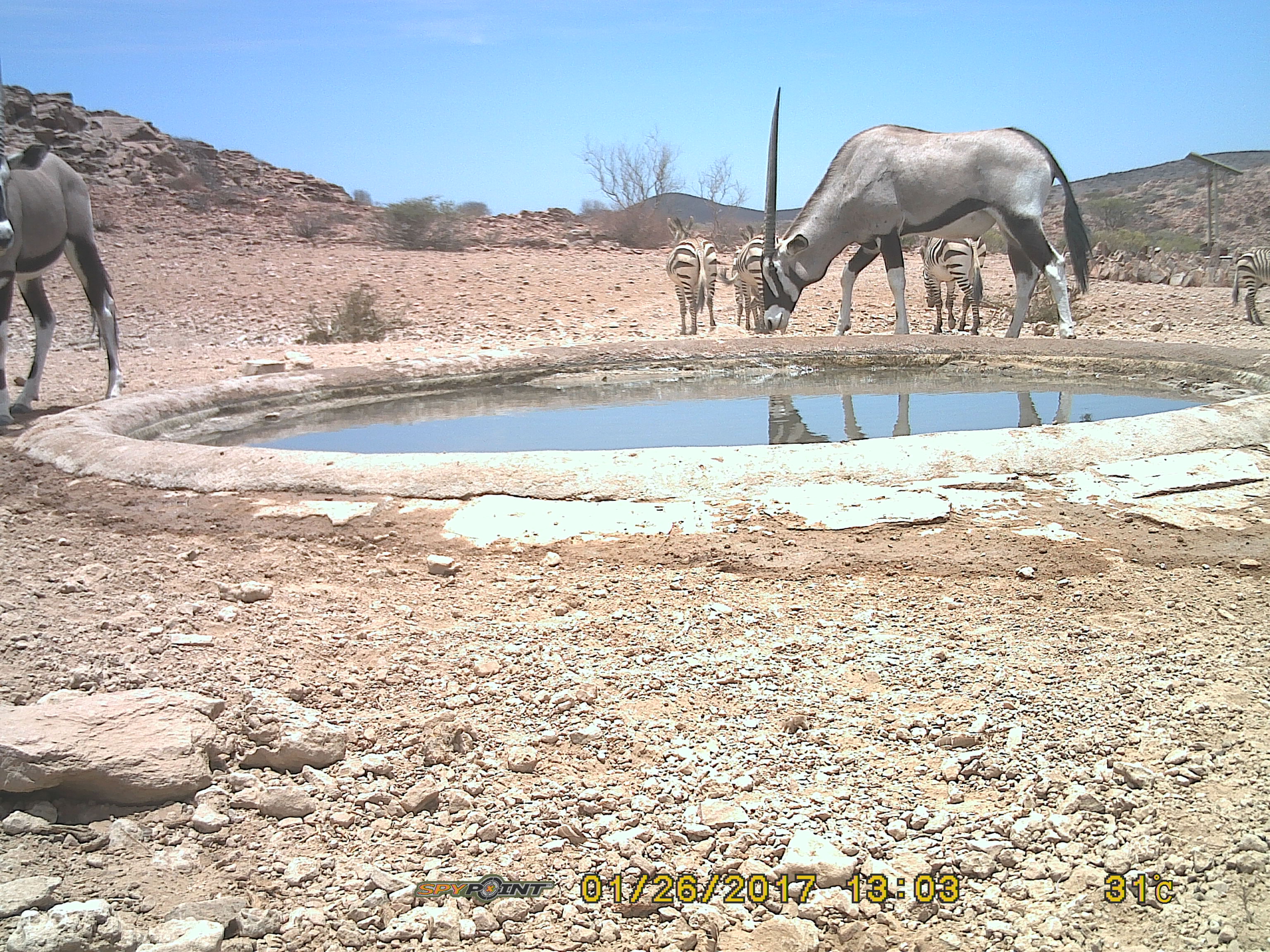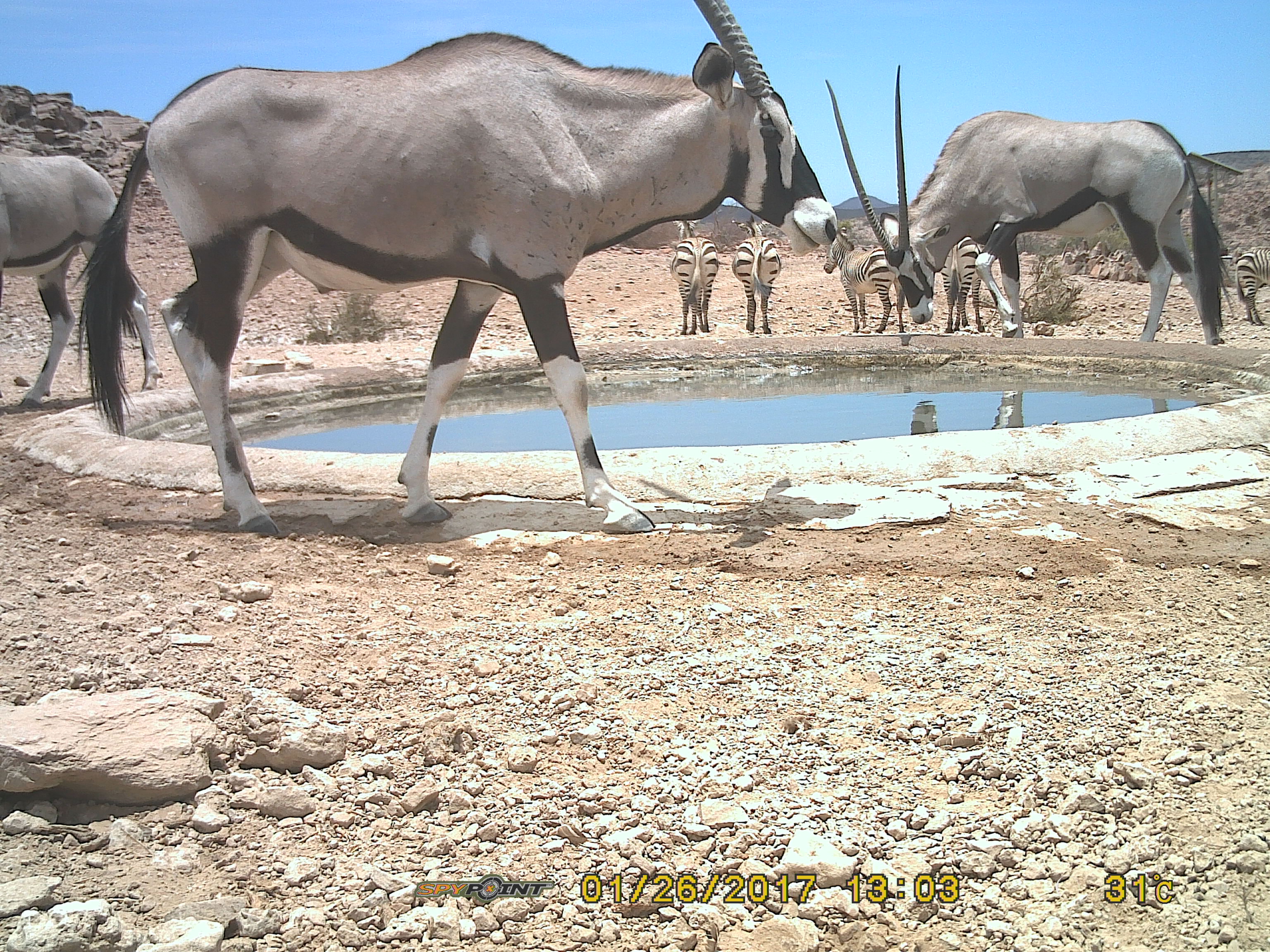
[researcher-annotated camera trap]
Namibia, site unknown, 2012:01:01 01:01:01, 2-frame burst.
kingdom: Animalia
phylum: Chordata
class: Mammalia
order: Artiodactyla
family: Bovidae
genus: Oryx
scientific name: Oryx gazella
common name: gemsbok